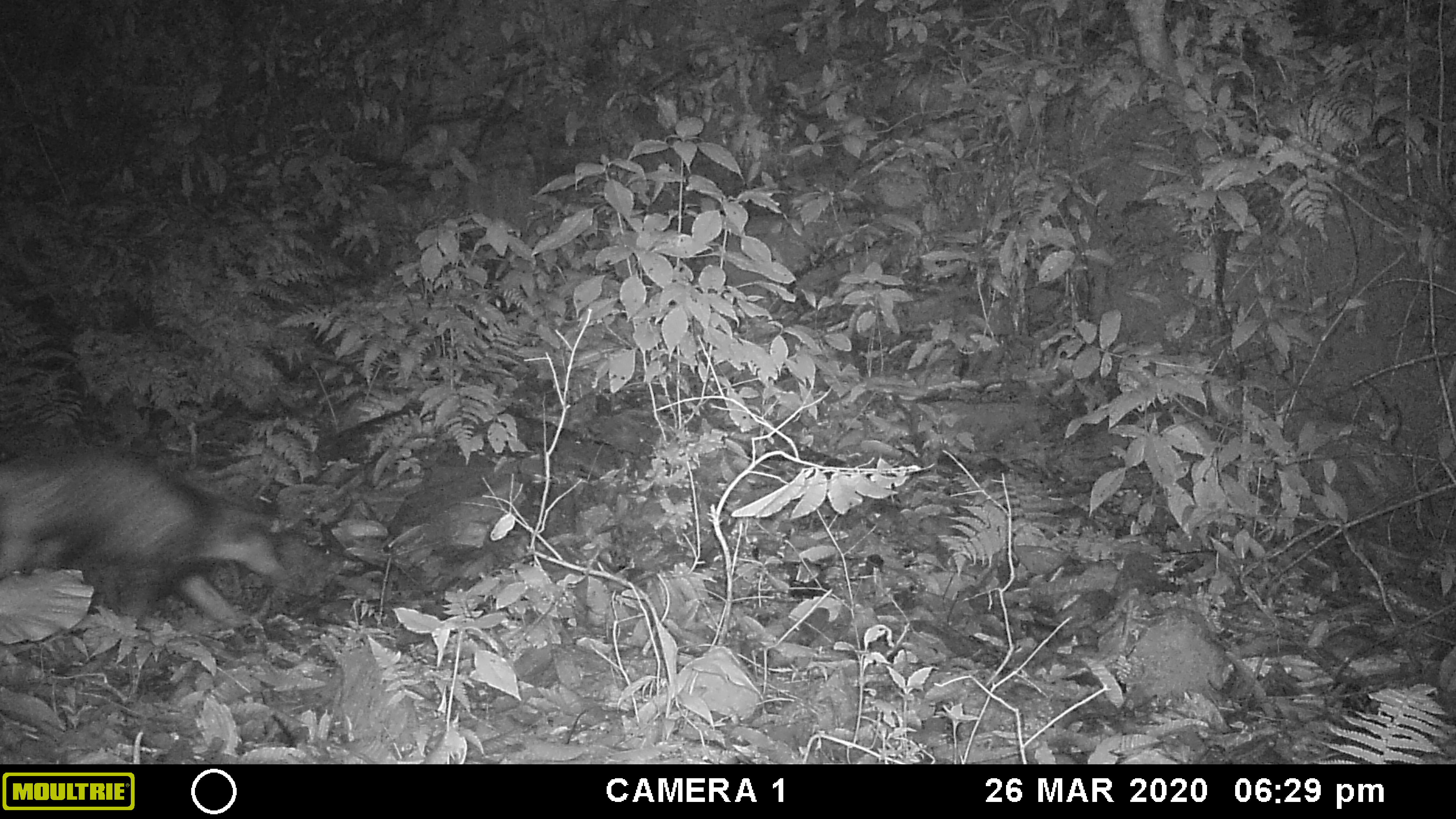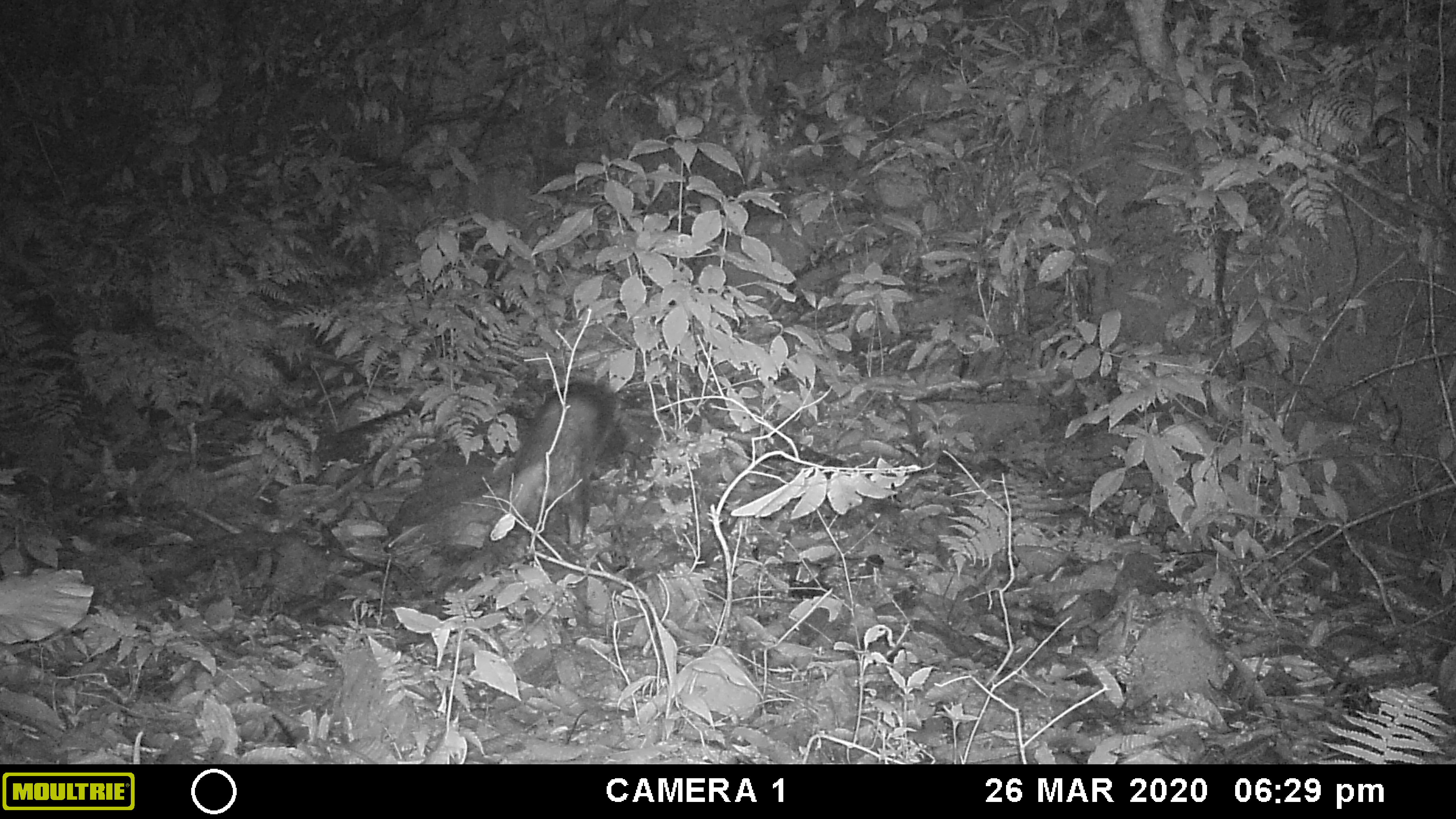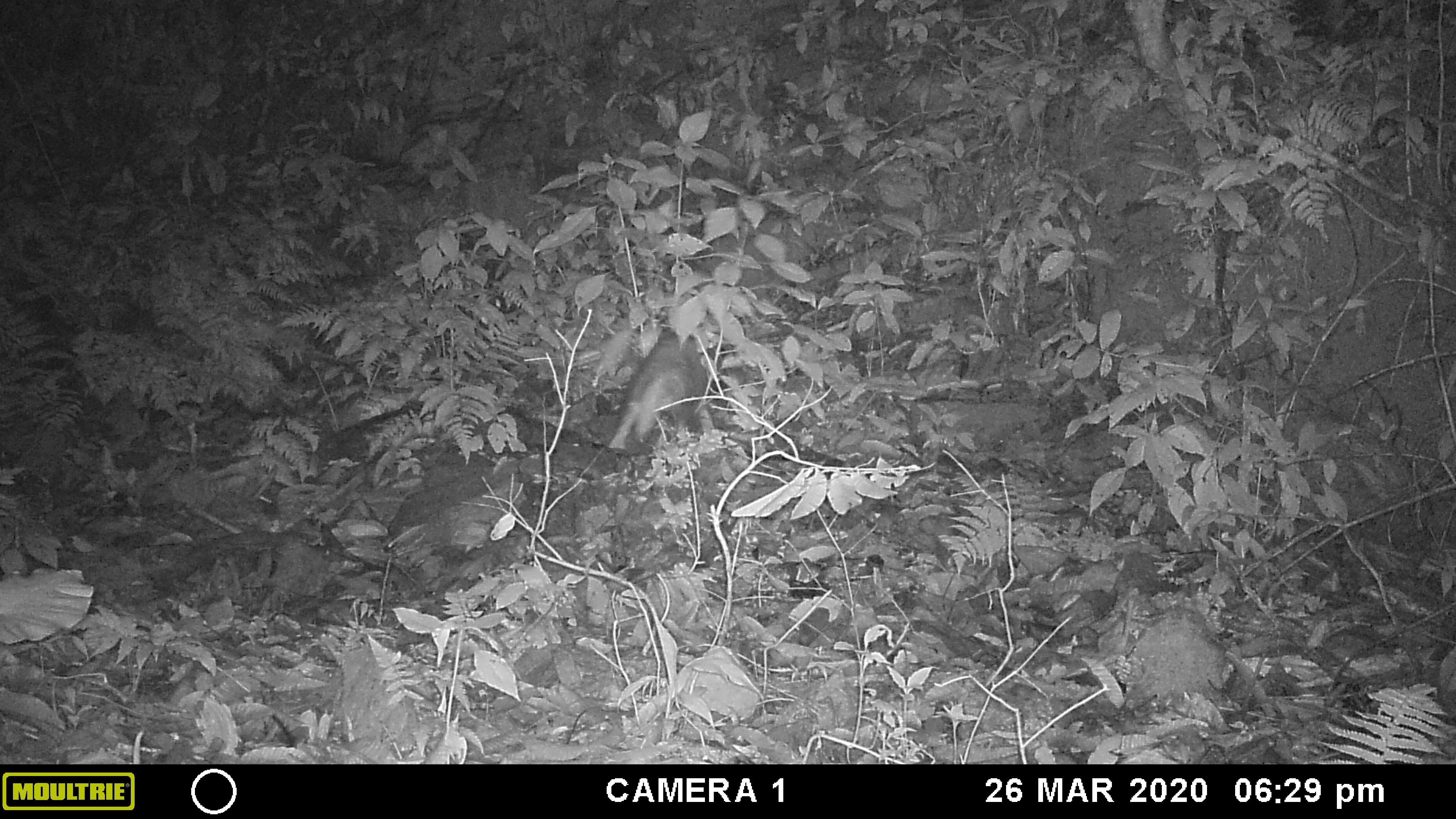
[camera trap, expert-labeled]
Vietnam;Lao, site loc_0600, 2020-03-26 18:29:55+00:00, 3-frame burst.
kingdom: Animalia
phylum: Chordata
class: Mammalia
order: Carnivora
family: Mustelidae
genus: Arctonyx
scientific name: Arctonyx collaris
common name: hog badger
Hog badger (Arctonyx collaris). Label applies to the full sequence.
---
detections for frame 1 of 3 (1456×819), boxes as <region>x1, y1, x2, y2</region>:
hog badger: <region>0, 443, 288, 625</region>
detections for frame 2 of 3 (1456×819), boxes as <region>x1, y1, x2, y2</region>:
hog badger: <region>508, 381, 630, 547</region>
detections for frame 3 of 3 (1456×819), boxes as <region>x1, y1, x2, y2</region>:
hog badger: <region>606, 327, 717, 449</region>